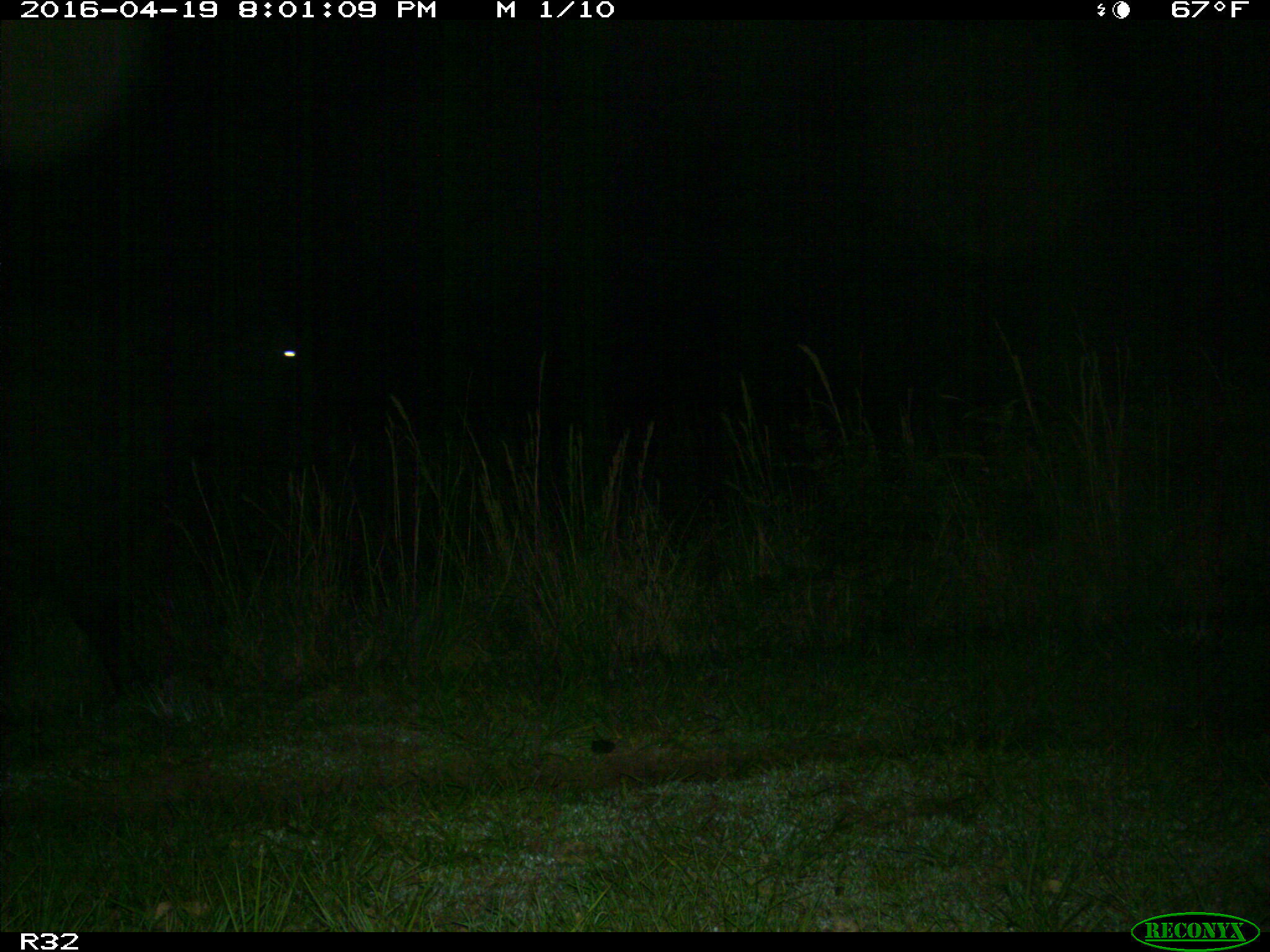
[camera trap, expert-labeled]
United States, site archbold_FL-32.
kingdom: Animalia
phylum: Chordata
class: Mammalia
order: Artiodactyla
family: Bovidae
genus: Bos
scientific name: Bos taurus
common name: domestic cow